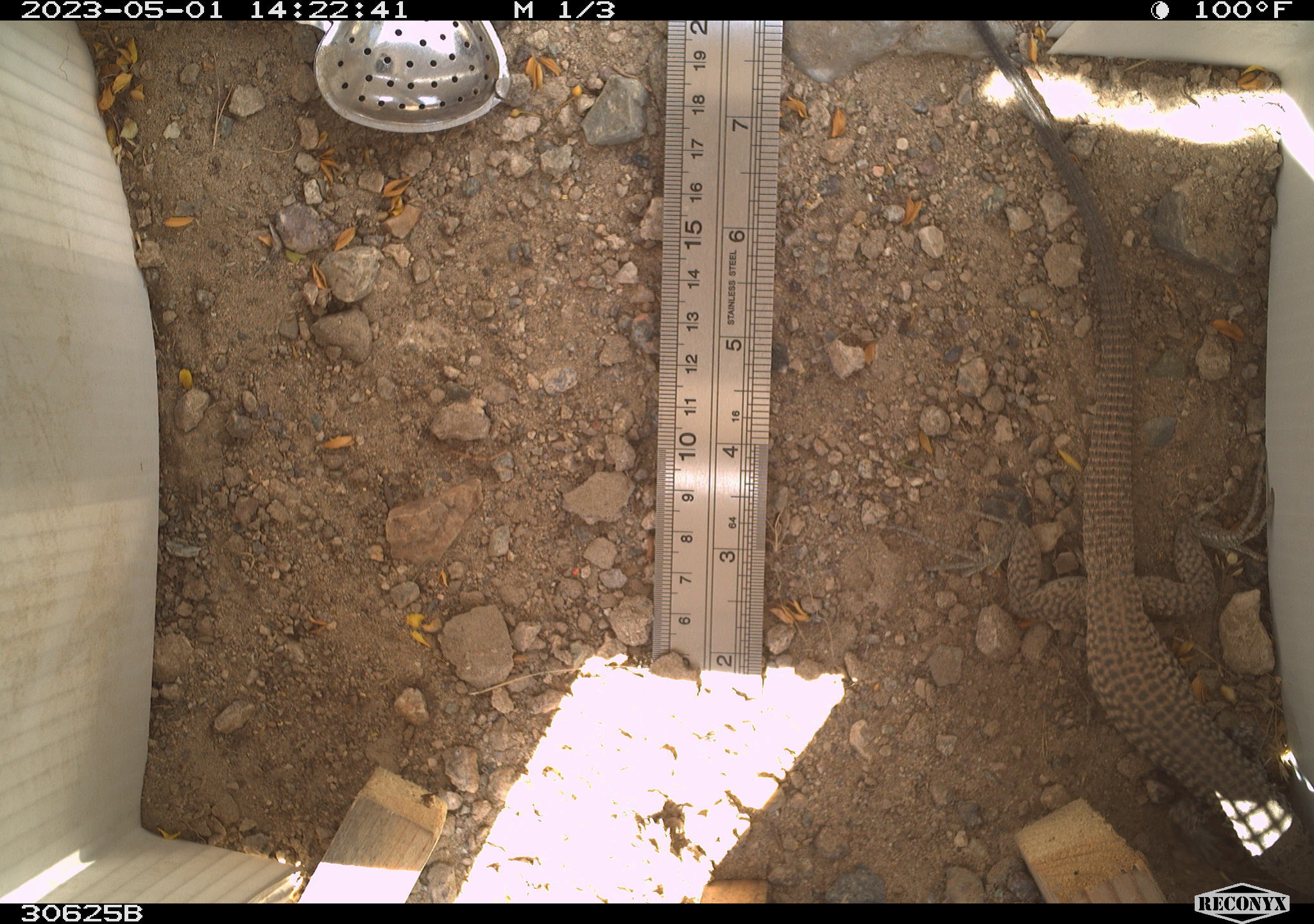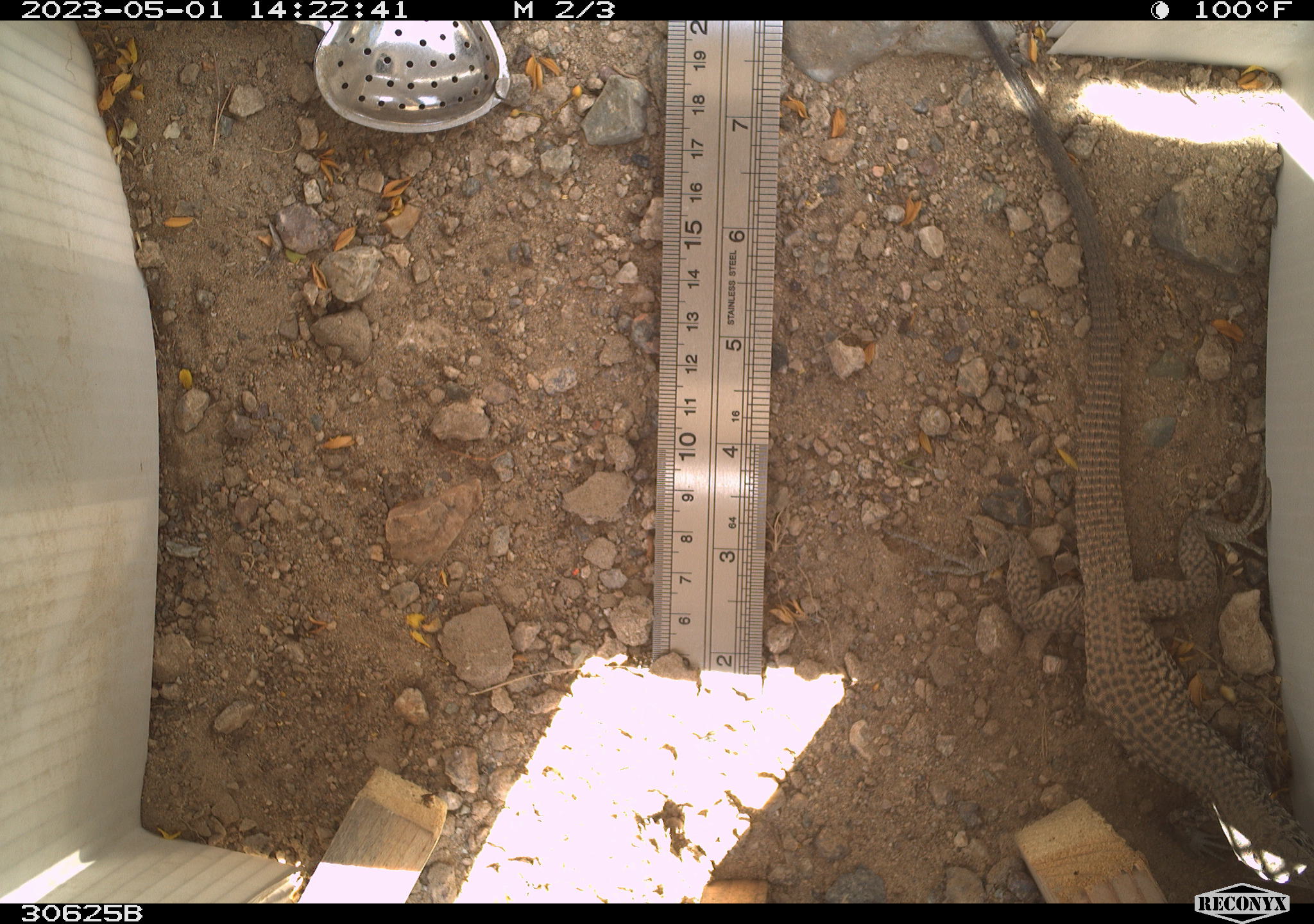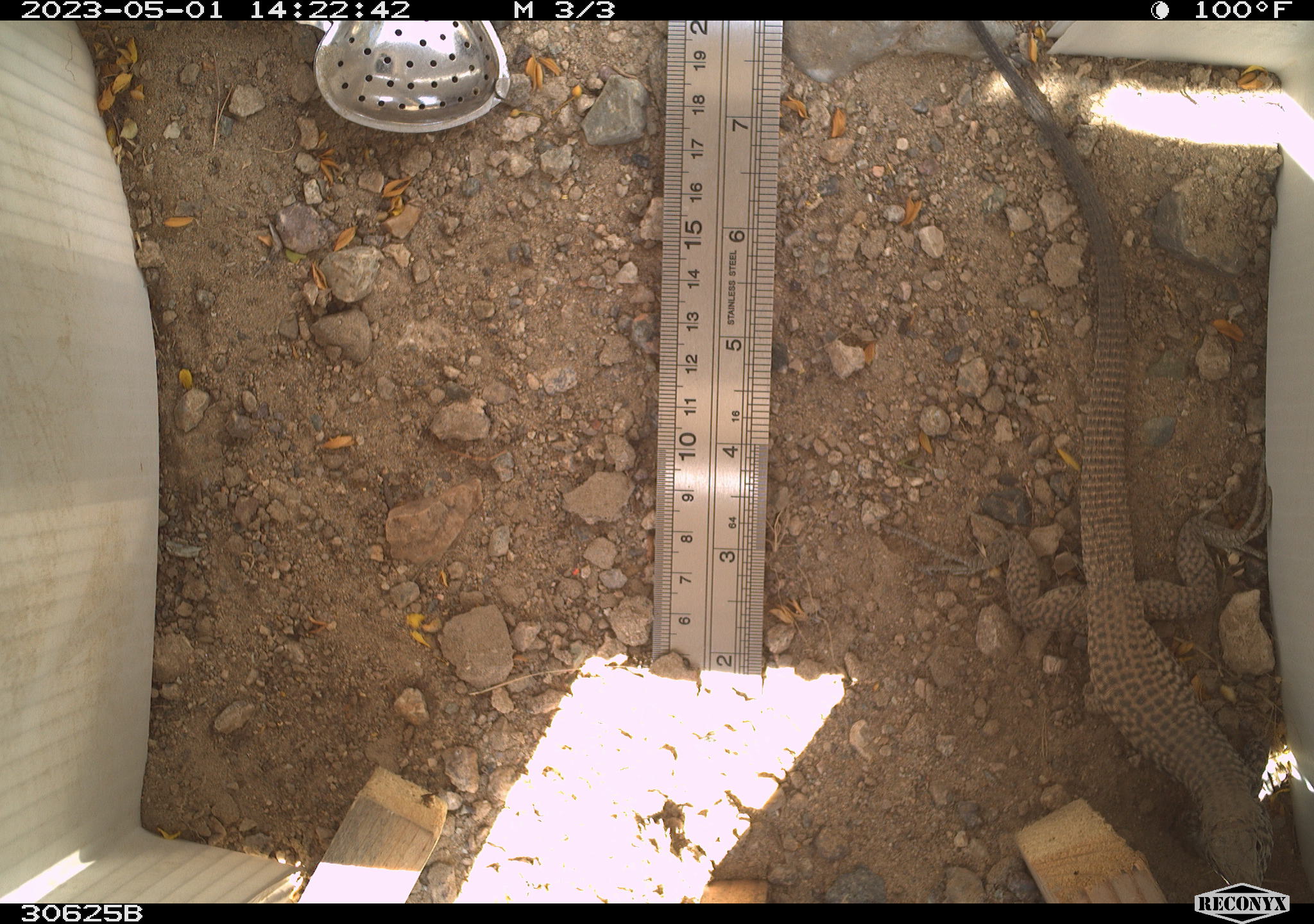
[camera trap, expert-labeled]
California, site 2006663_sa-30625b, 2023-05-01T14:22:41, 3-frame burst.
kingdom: Animalia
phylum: Chordata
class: Reptilia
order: Squamata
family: Teiidae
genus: Aspidoscelis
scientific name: Aspidoscelis tigris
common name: western whiptail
Western whiptail (Aspidoscelis tigris).